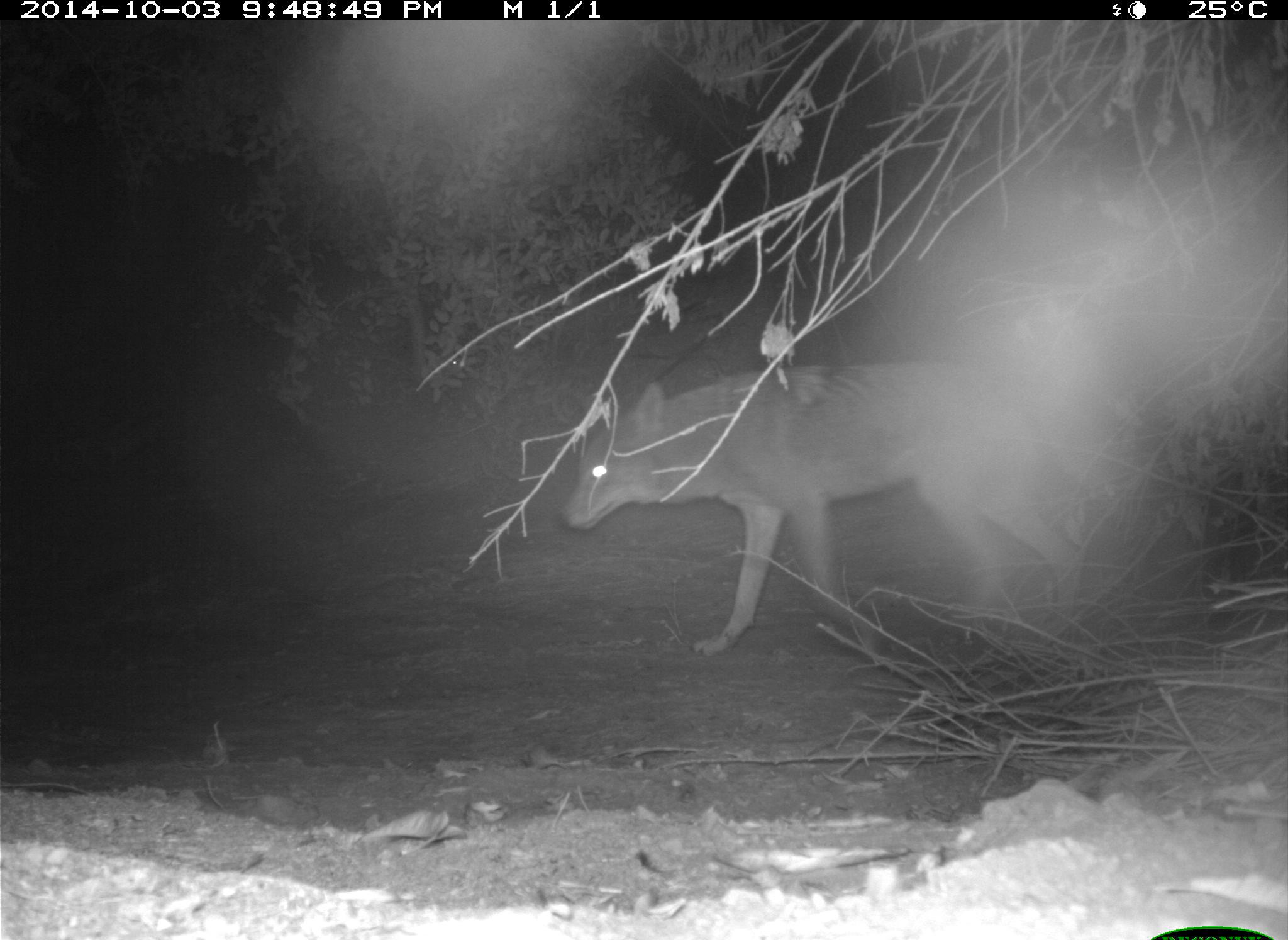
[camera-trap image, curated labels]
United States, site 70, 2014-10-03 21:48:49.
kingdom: Animalia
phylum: Chordata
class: Mammalia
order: Carnivora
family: Canidae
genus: Canis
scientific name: Canis latrans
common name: coyote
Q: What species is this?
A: Coyote (Canis latrans).